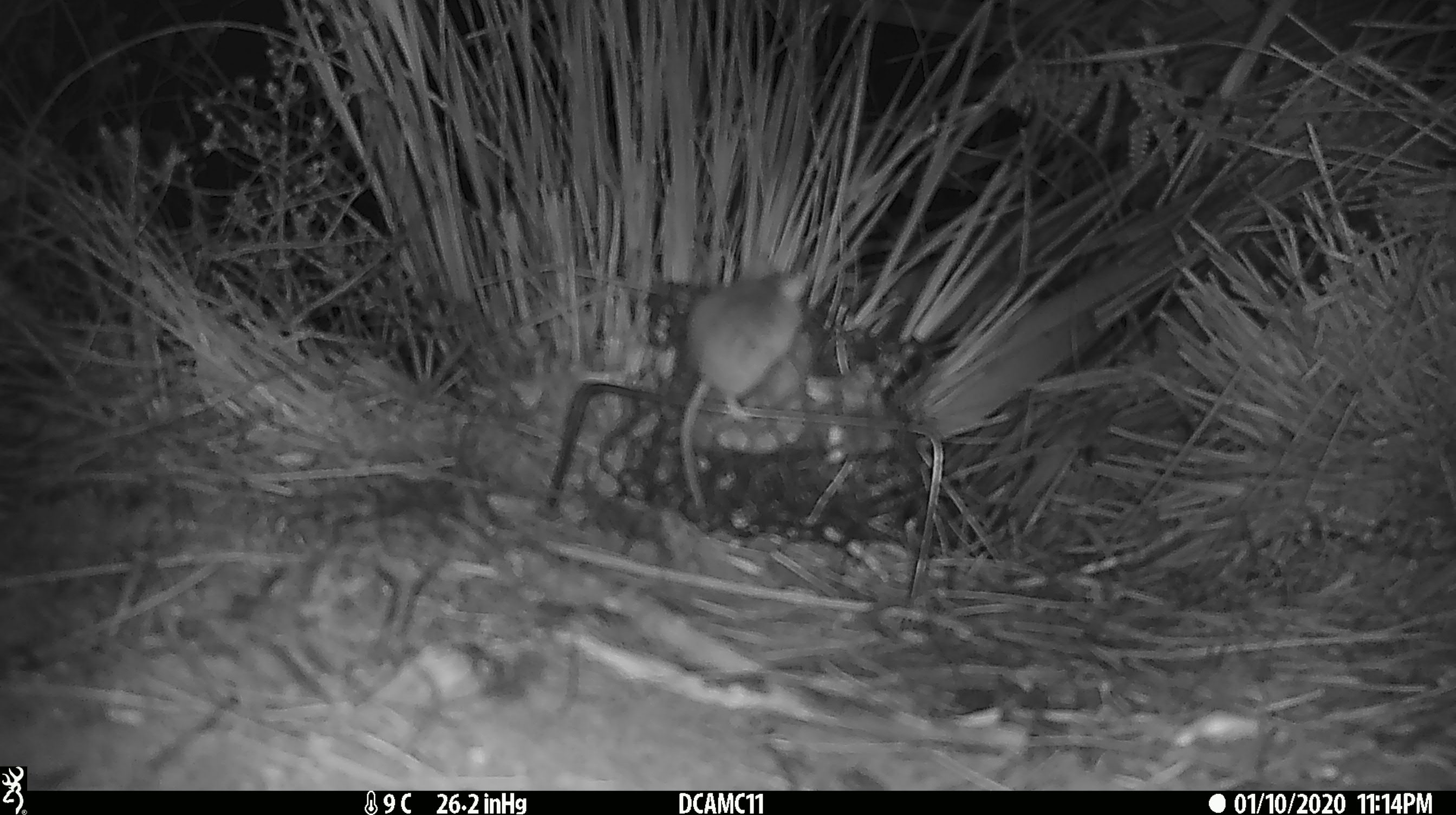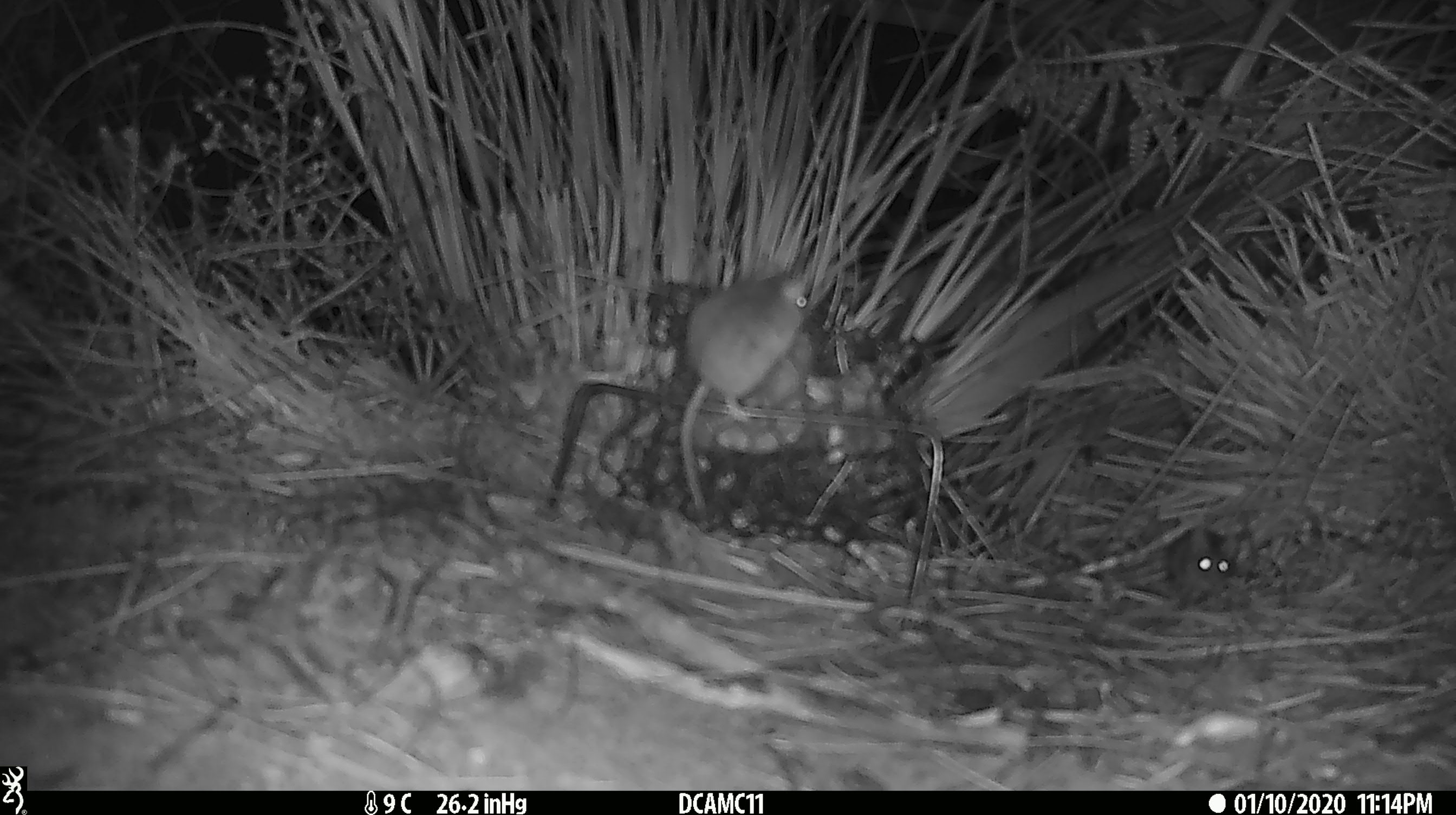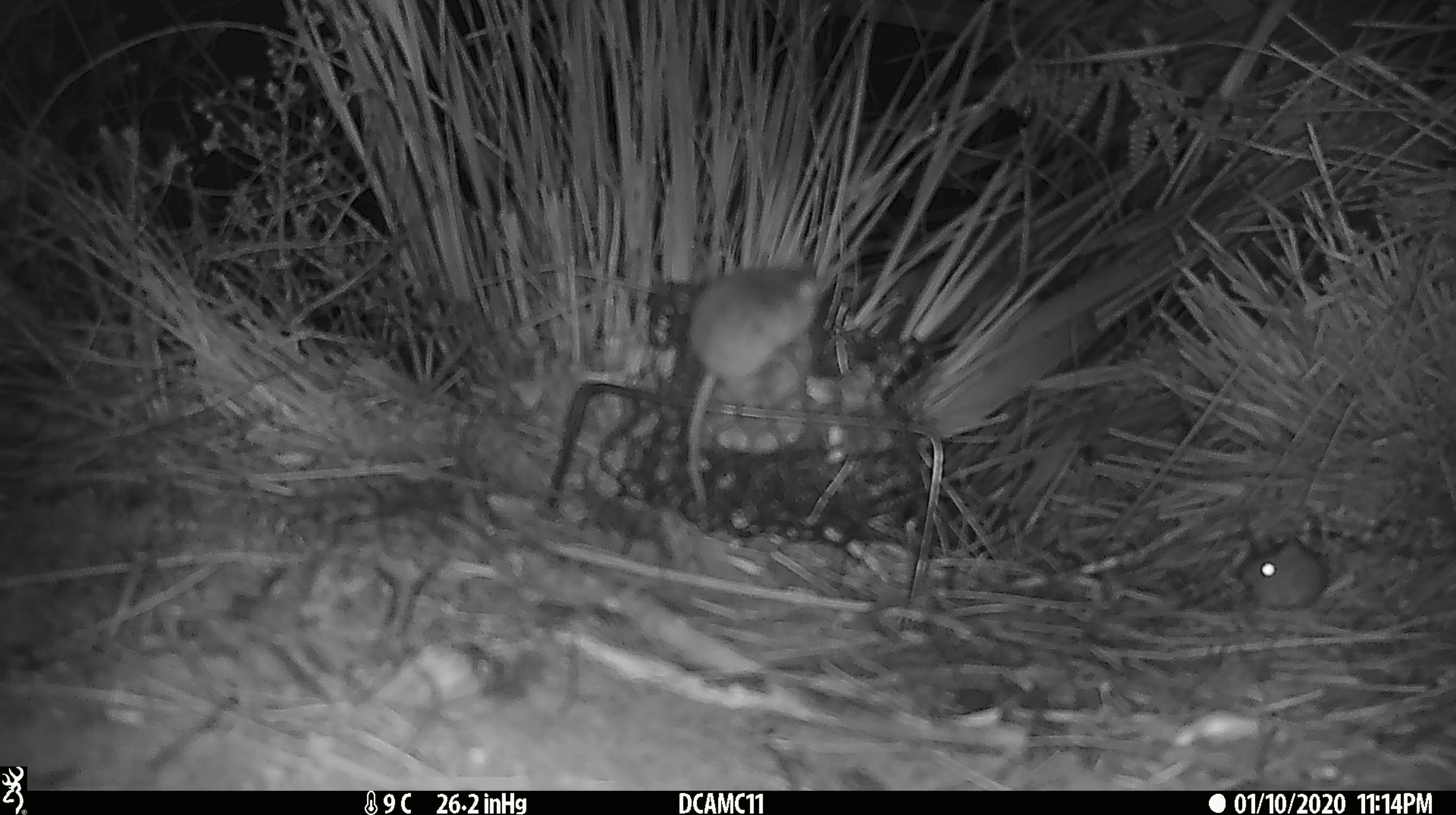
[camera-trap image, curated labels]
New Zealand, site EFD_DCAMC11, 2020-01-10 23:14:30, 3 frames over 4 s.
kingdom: Animalia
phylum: Chordata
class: Mammalia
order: Rodentia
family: Muridae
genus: Mus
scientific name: Mus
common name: mouse